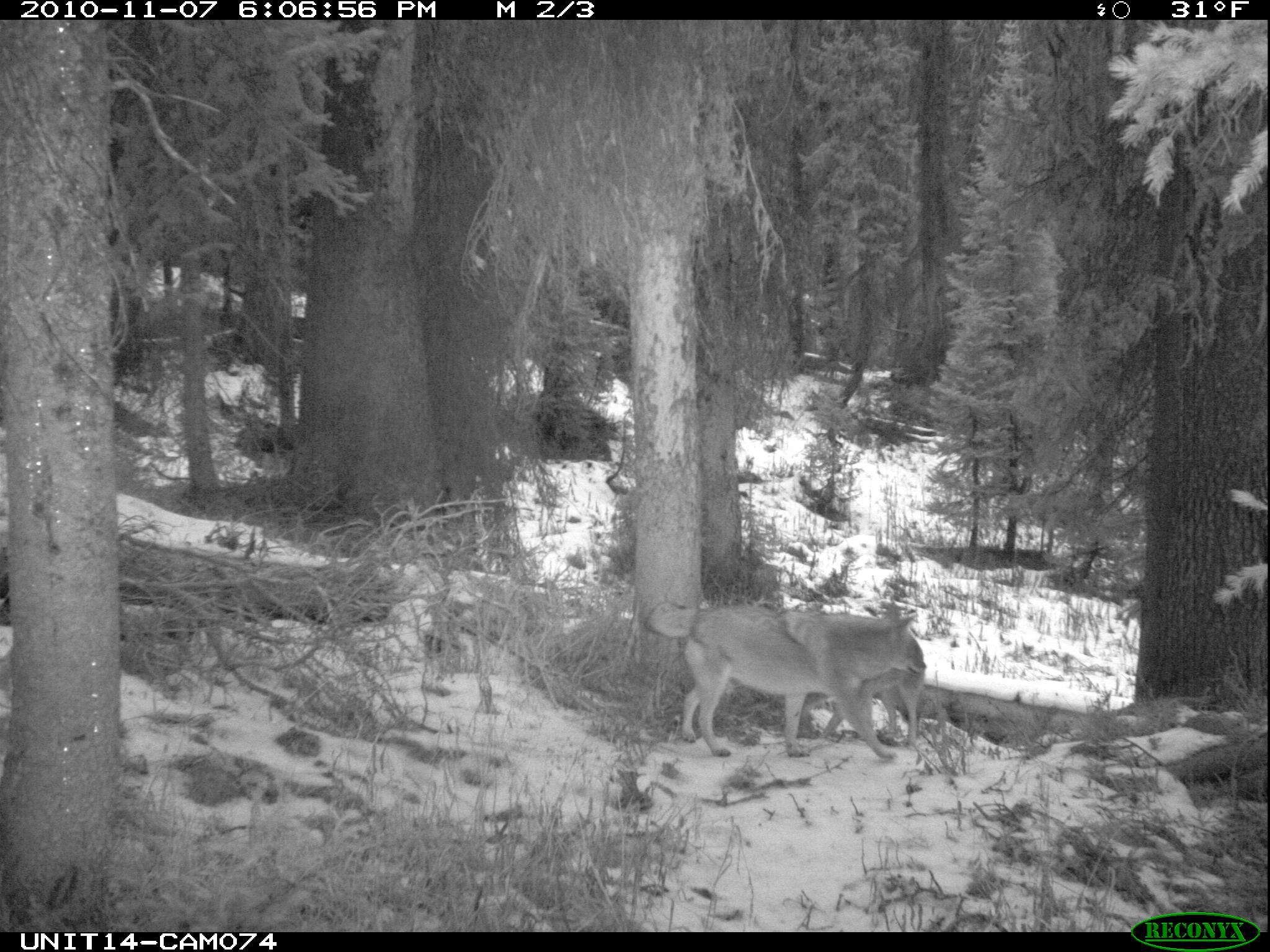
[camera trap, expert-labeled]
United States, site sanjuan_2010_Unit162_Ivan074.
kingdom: Animalia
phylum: Chordata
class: Mammalia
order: Carnivora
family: Canidae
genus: Canis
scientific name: Canis latrans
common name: coyote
Canis latrans (coyote).